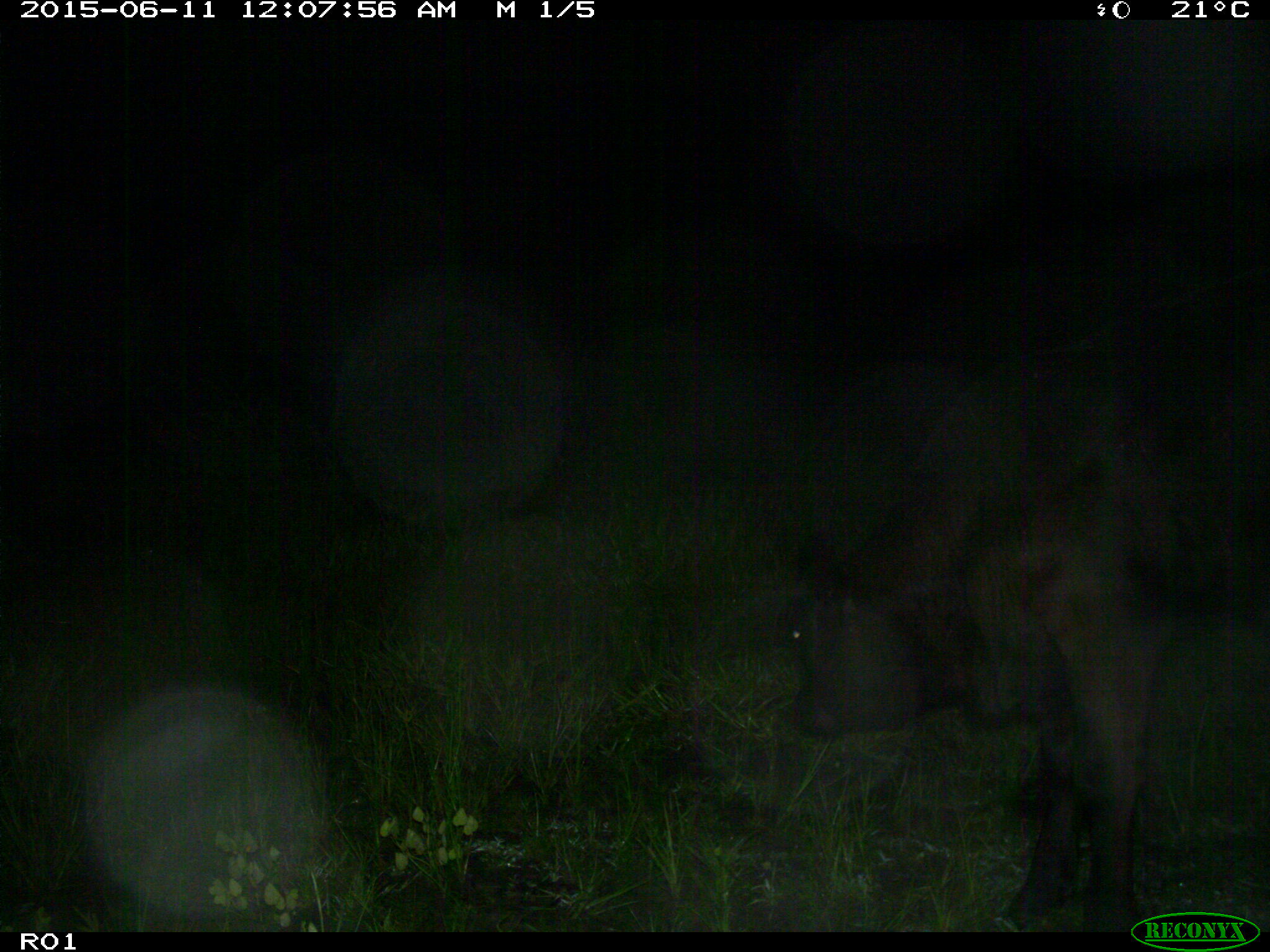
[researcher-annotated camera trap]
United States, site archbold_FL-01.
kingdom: Animalia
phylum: Chordata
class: Mammalia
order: Artiodactyla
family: Bovidae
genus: Bos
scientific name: Bos taurus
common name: domestic cow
Bos taurus (domestic cow).